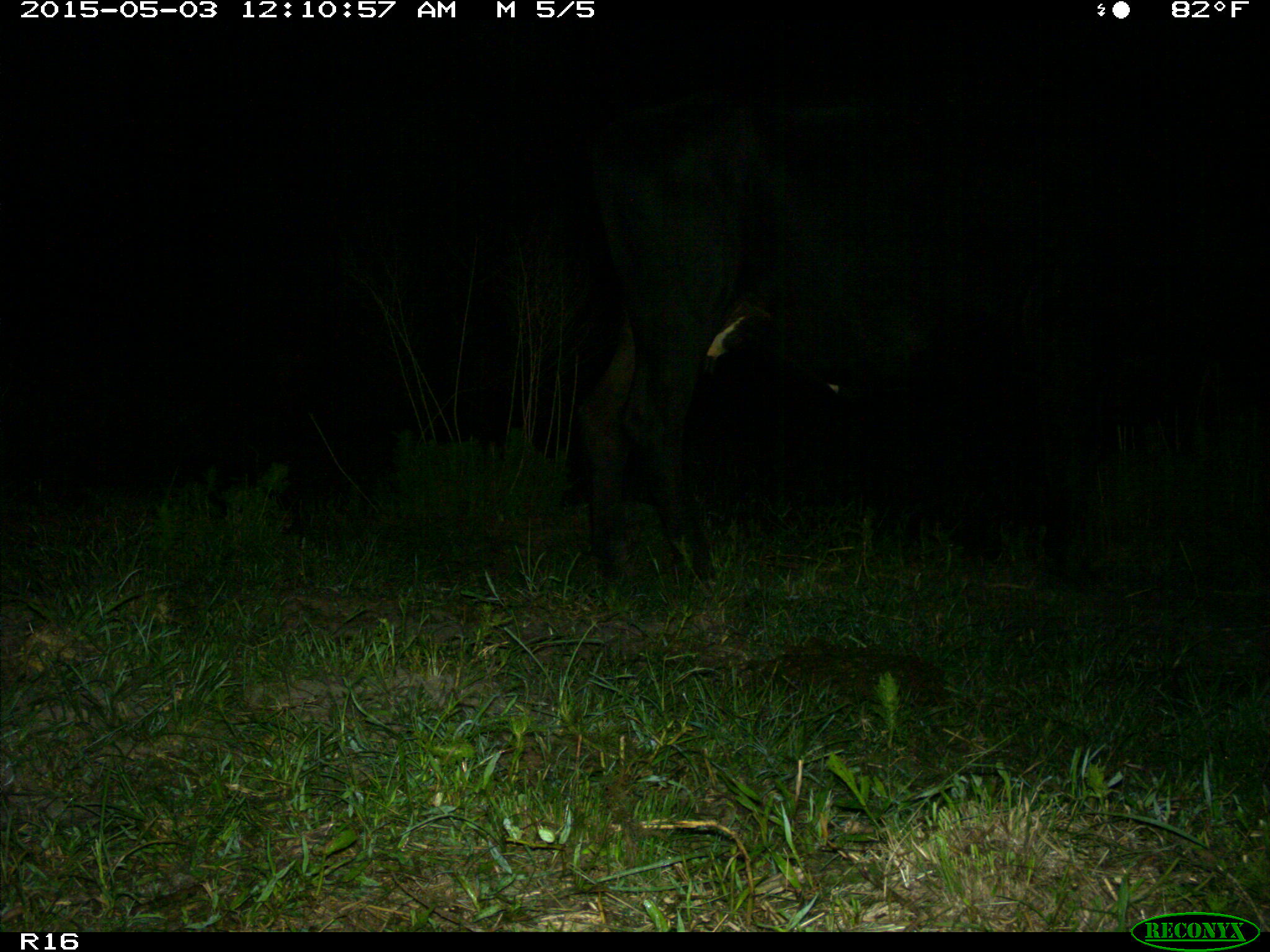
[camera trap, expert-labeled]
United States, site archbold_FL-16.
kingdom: Animalia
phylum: Chordata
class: Mammalia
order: Artiodactyla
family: Bovidae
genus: Bos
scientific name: Bos taurus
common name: domestic cow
Bos taurus (domestic cow).